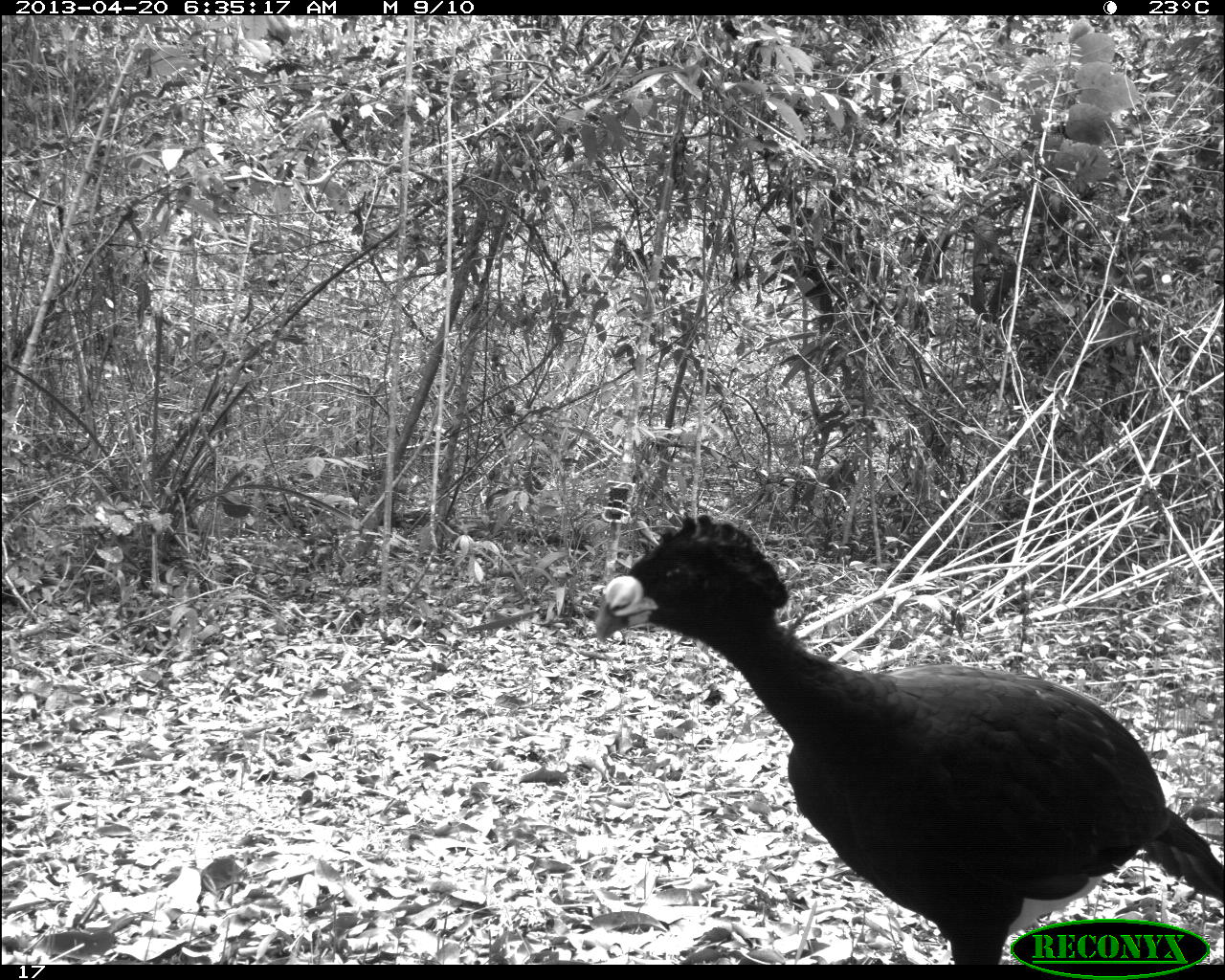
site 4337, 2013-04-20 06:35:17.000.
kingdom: Animalia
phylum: Chordata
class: Aves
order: Galliformes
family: Cracidae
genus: Crax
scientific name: Crax rubra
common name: great curassow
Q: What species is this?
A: Crax rubra (great curassow).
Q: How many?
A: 1.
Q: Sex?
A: Male.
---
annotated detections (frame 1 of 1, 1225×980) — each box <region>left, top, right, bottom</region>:
crax rubra: <region>589, 509, 1225, 965</region>